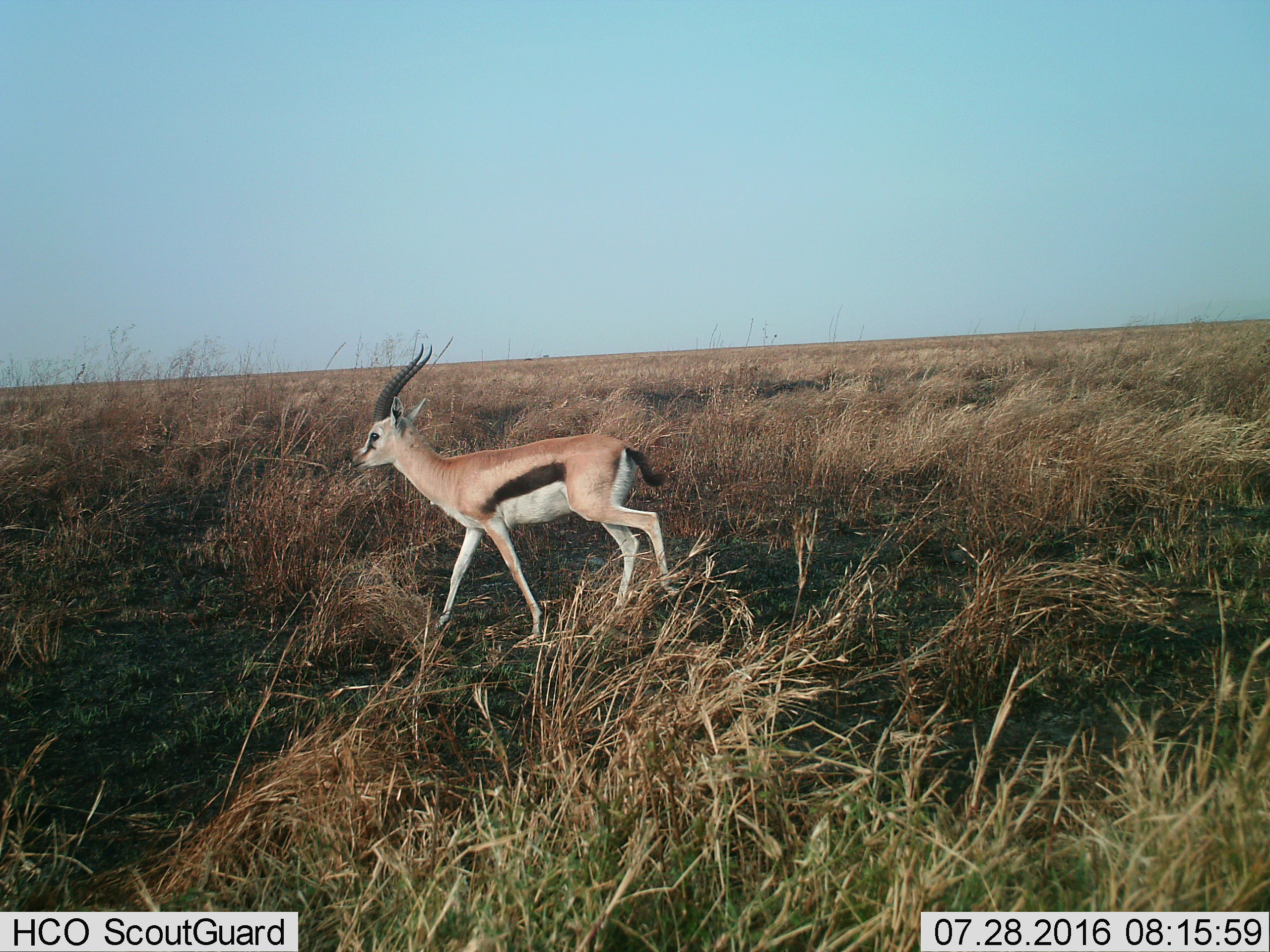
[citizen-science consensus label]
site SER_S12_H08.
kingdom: Animalia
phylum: Chordata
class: Mammalia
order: Artiodactyla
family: Bovidae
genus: Eudorcas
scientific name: Eudorcas thomsonii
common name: thomson's gazelle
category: gazellethomsons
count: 1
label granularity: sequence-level